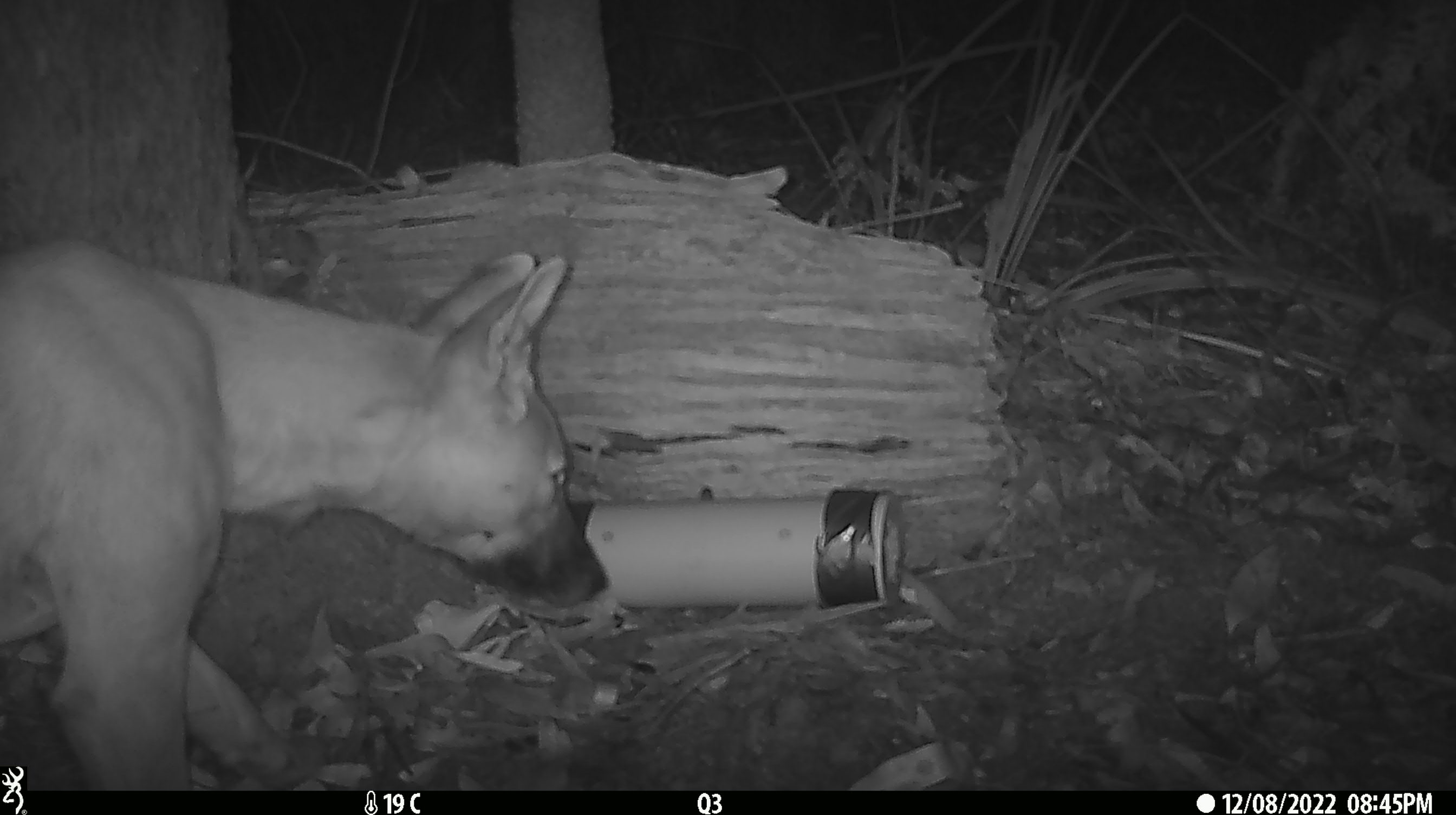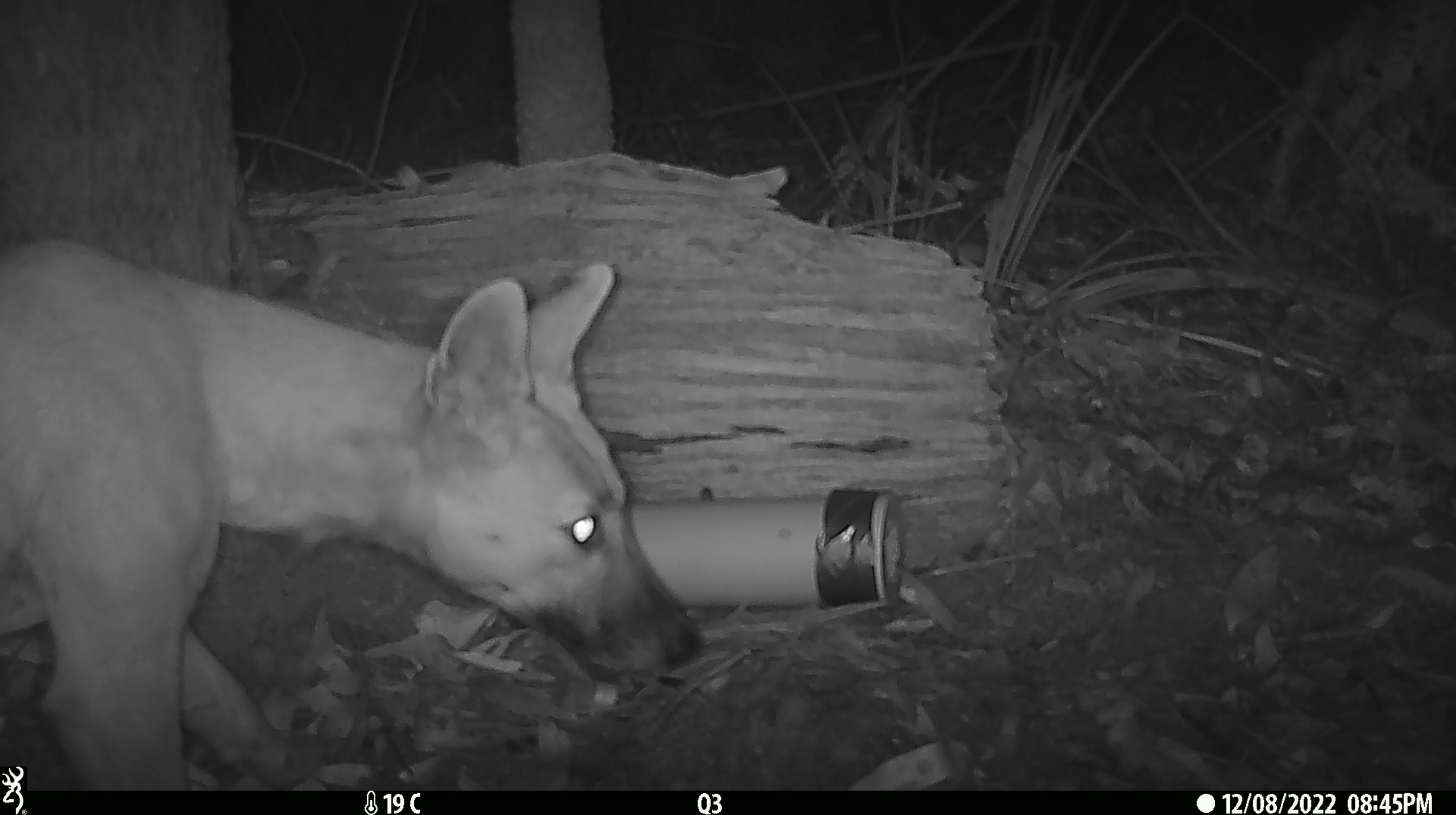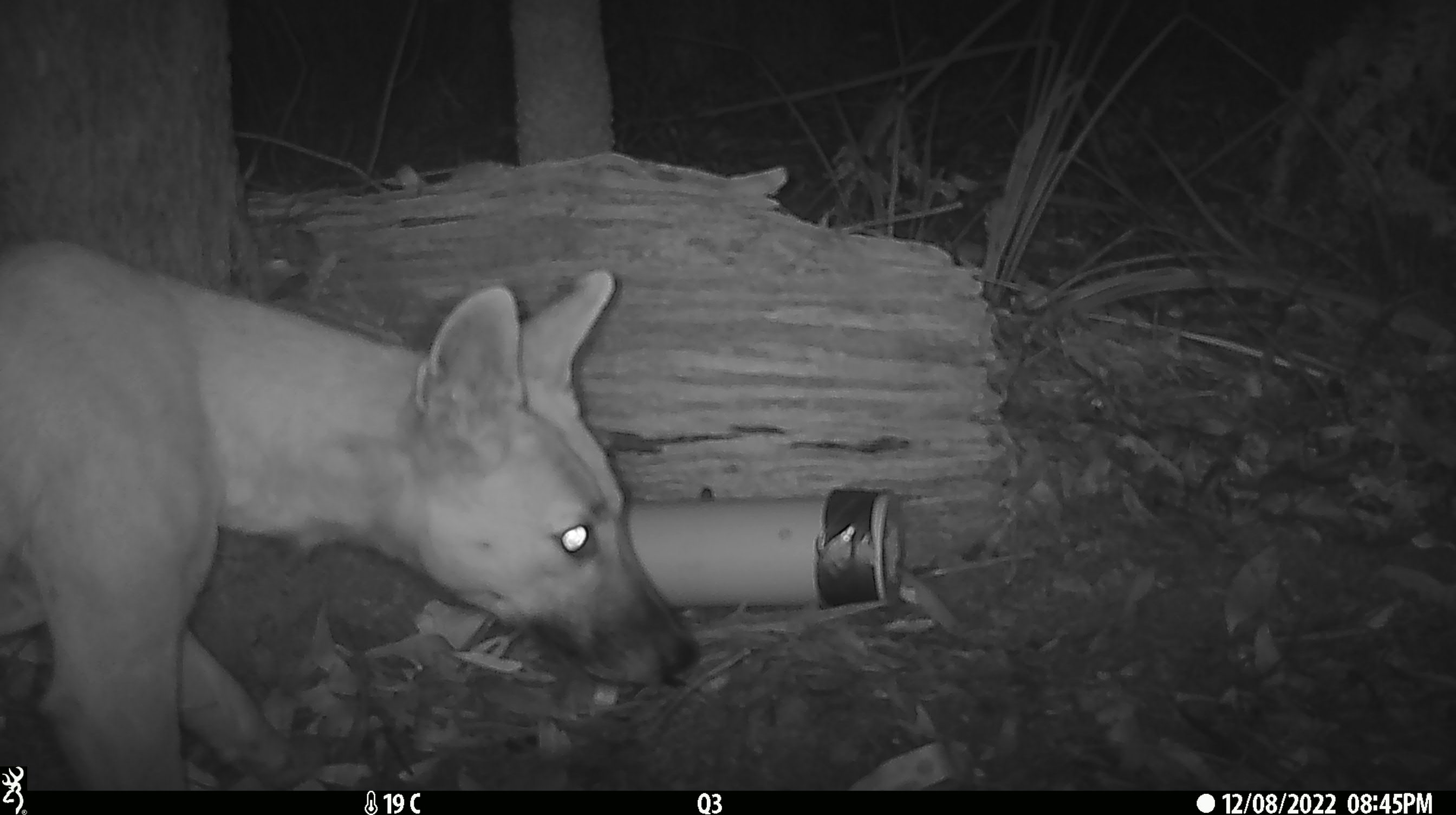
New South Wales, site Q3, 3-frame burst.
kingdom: Animalia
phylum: Chordata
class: Mammalia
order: Carnivora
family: Canidae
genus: Canis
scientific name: Canis familiaris dingo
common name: dingo